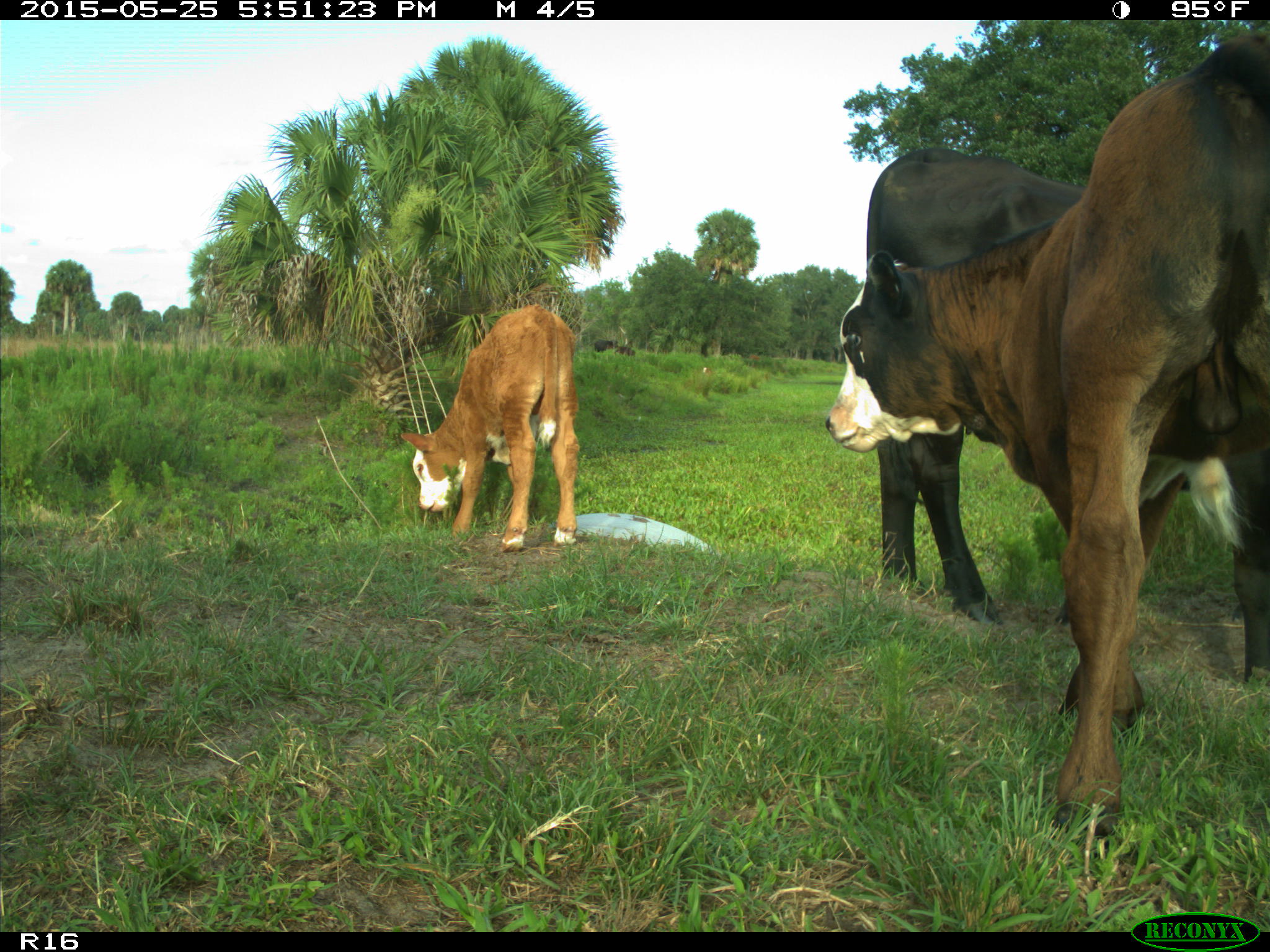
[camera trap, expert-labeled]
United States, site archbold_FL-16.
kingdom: Animalia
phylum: Chordata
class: Mammalia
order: Artiodactyla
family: Bovidae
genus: Bos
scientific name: Bos taurus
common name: domestic cow